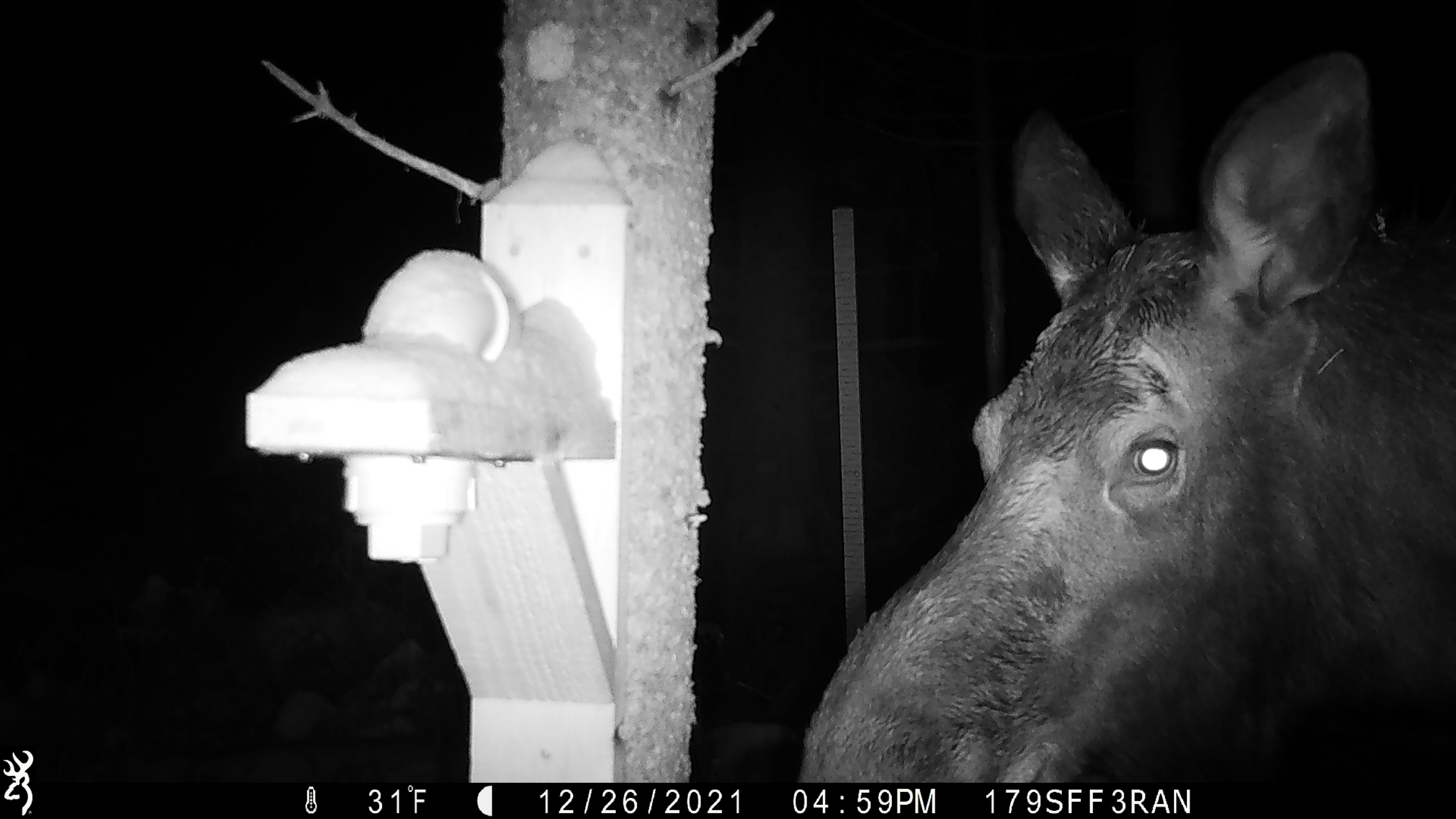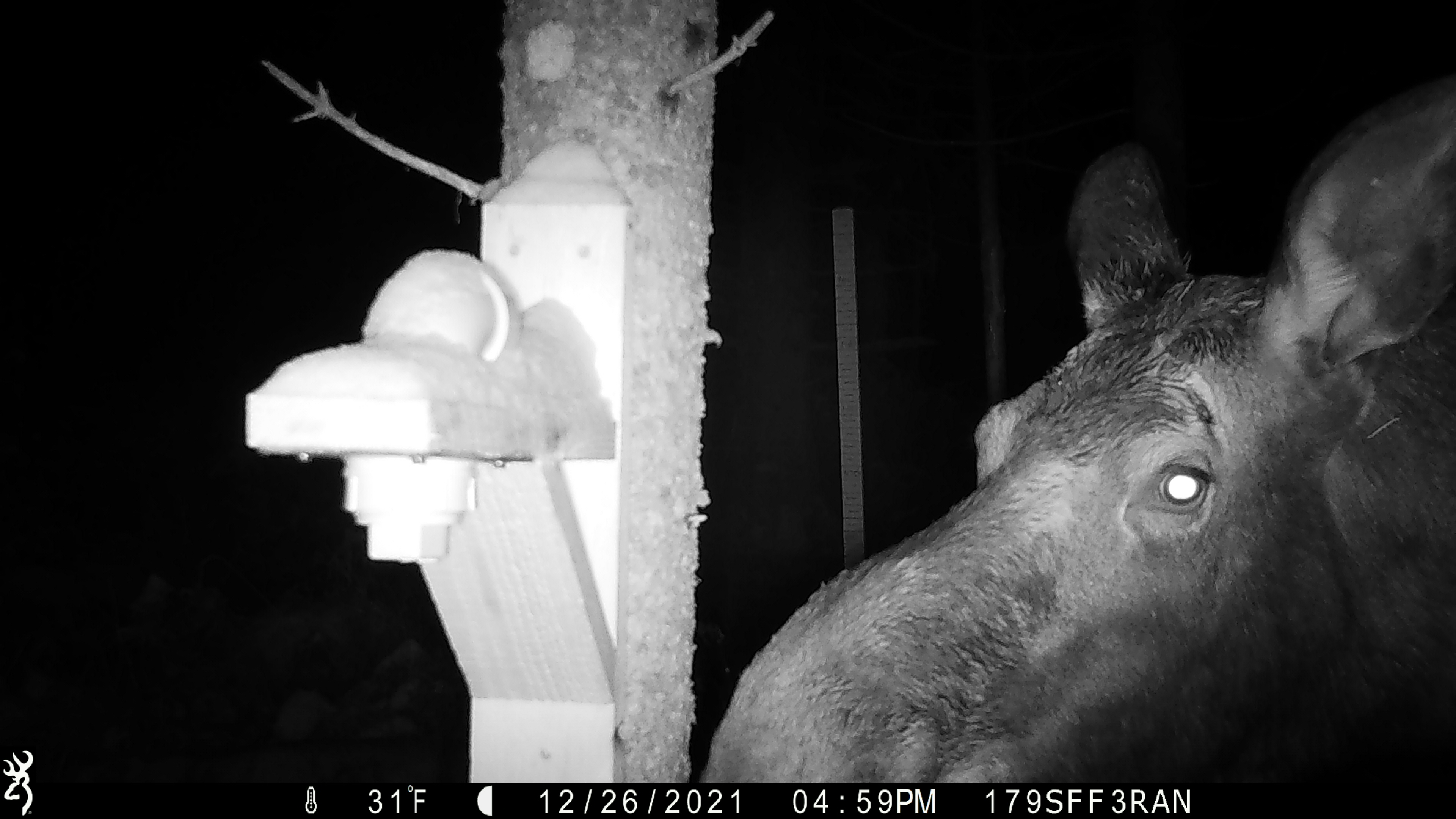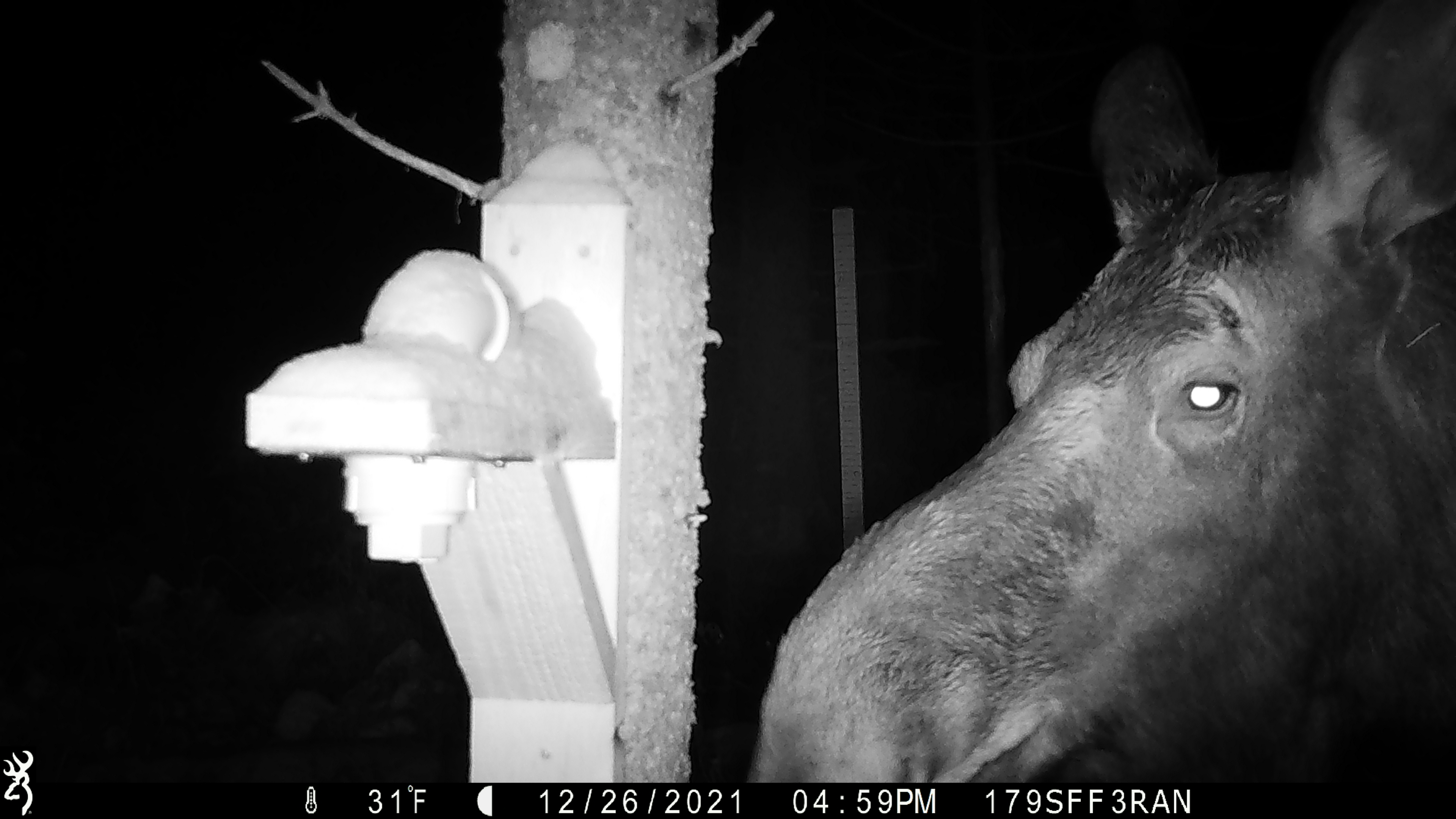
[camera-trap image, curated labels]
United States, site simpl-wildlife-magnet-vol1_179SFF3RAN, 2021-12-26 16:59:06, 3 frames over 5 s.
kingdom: Animalia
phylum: Chordata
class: Mammalia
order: Artiodactyla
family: Cervidae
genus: Alces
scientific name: Alces alces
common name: moose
Moose (Alces alces).